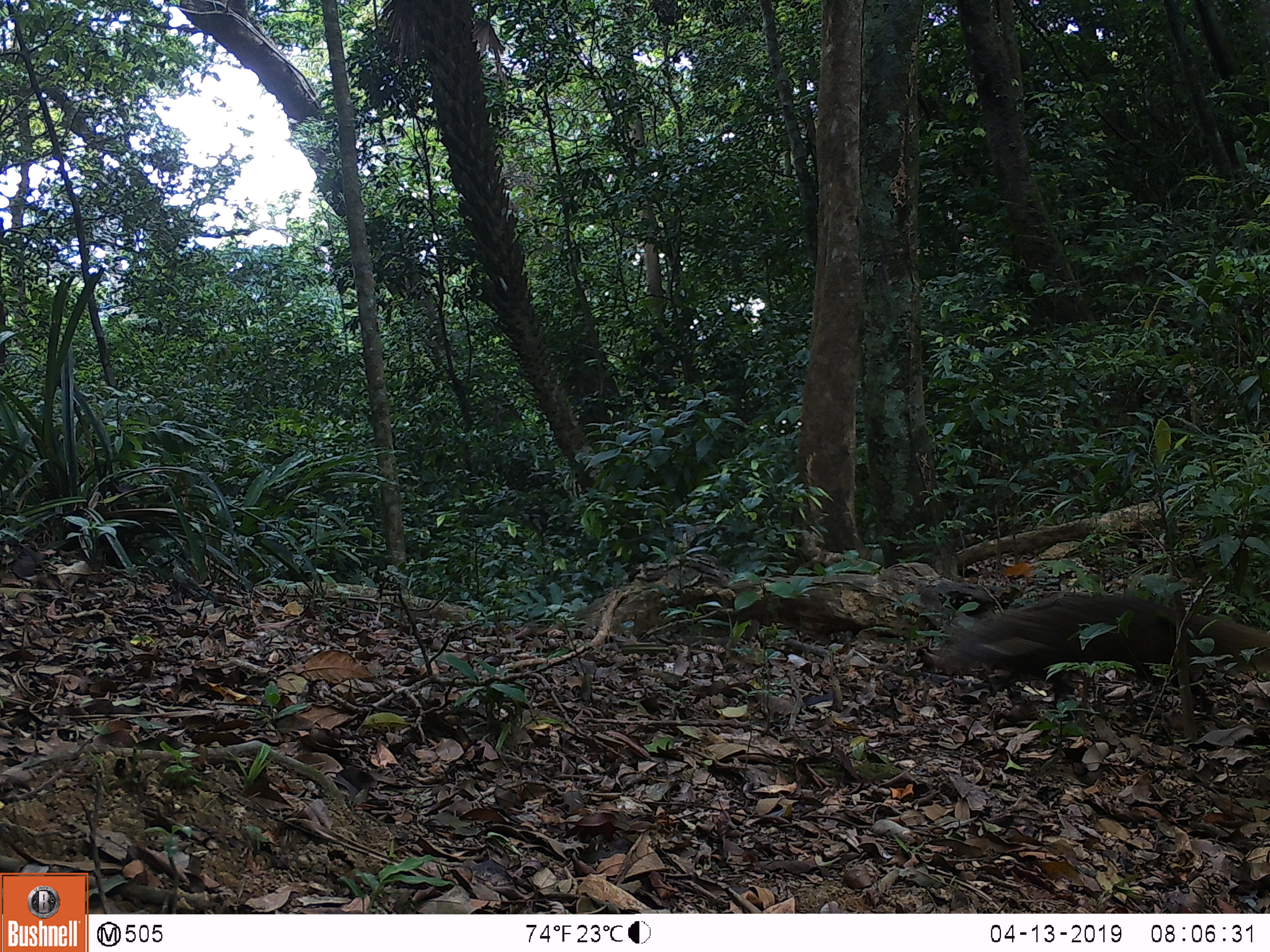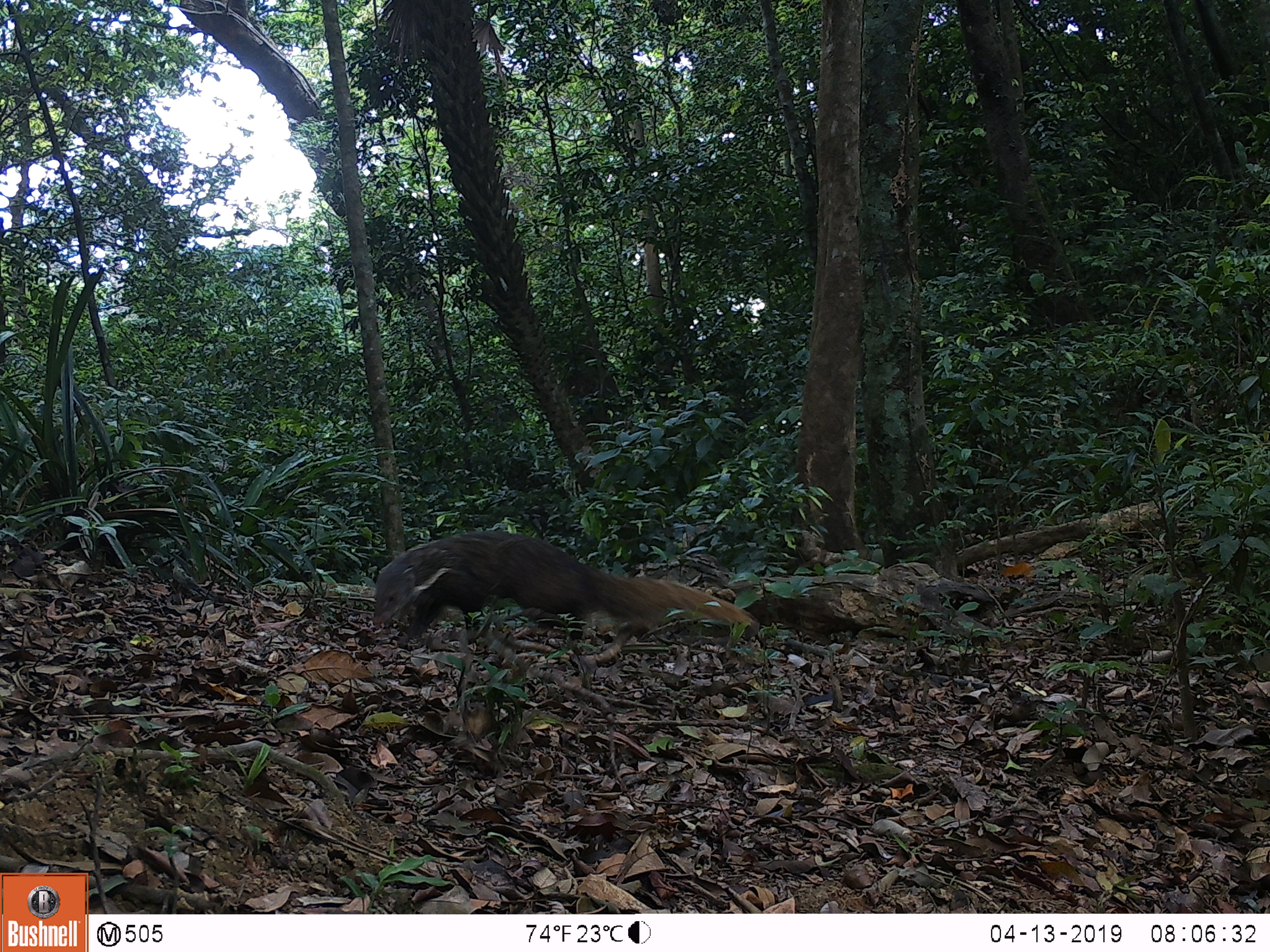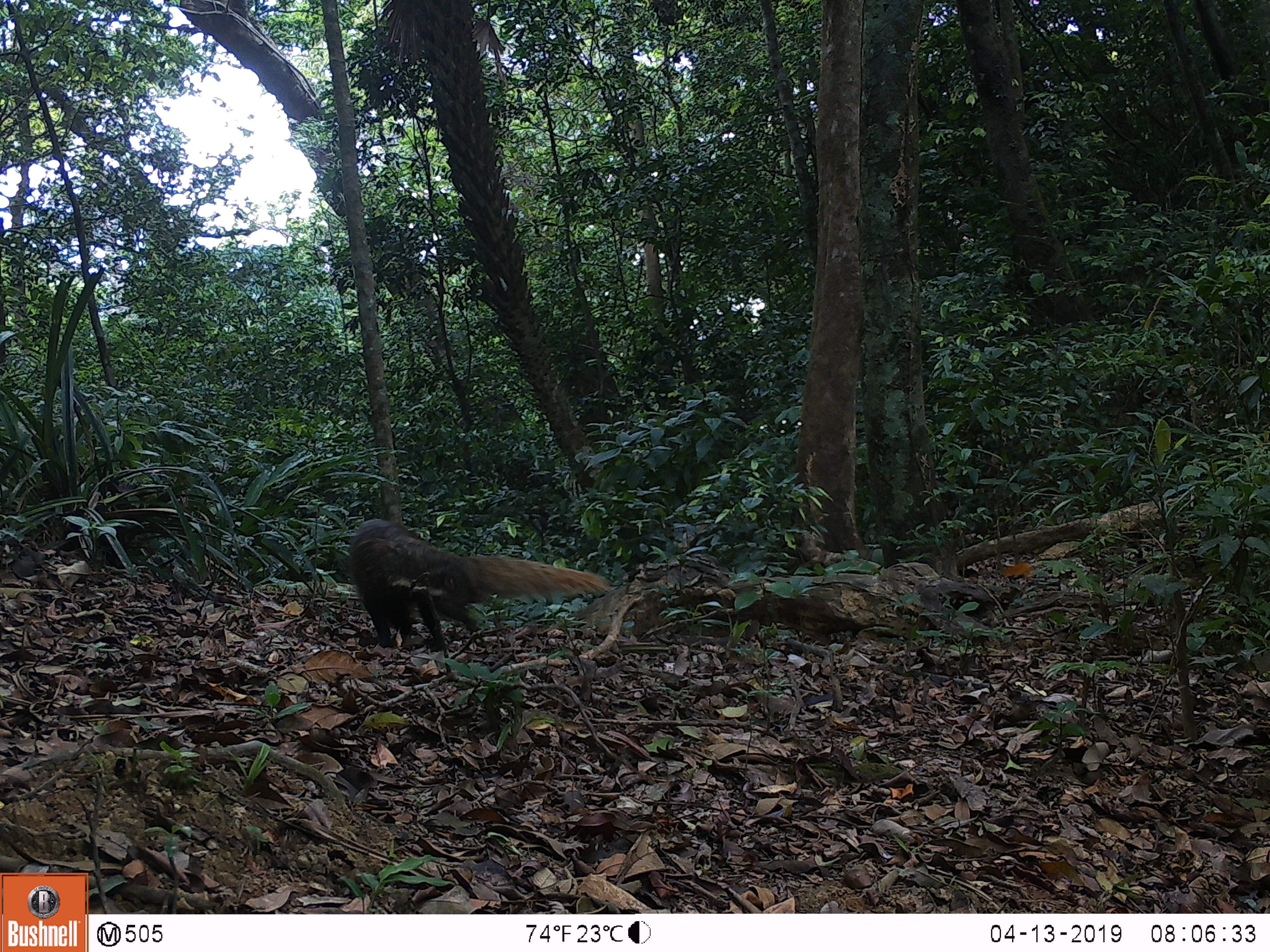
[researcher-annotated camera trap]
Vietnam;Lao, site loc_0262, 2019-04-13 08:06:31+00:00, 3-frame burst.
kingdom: Animalia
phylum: Chordata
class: Mammalia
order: Carnivora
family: Herpestidae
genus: Urva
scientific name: Urva urva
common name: crab-eating mongoose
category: crab eating mongoose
Crab eating mongoose (crab-eating mongoose) (Urva urva). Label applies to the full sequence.